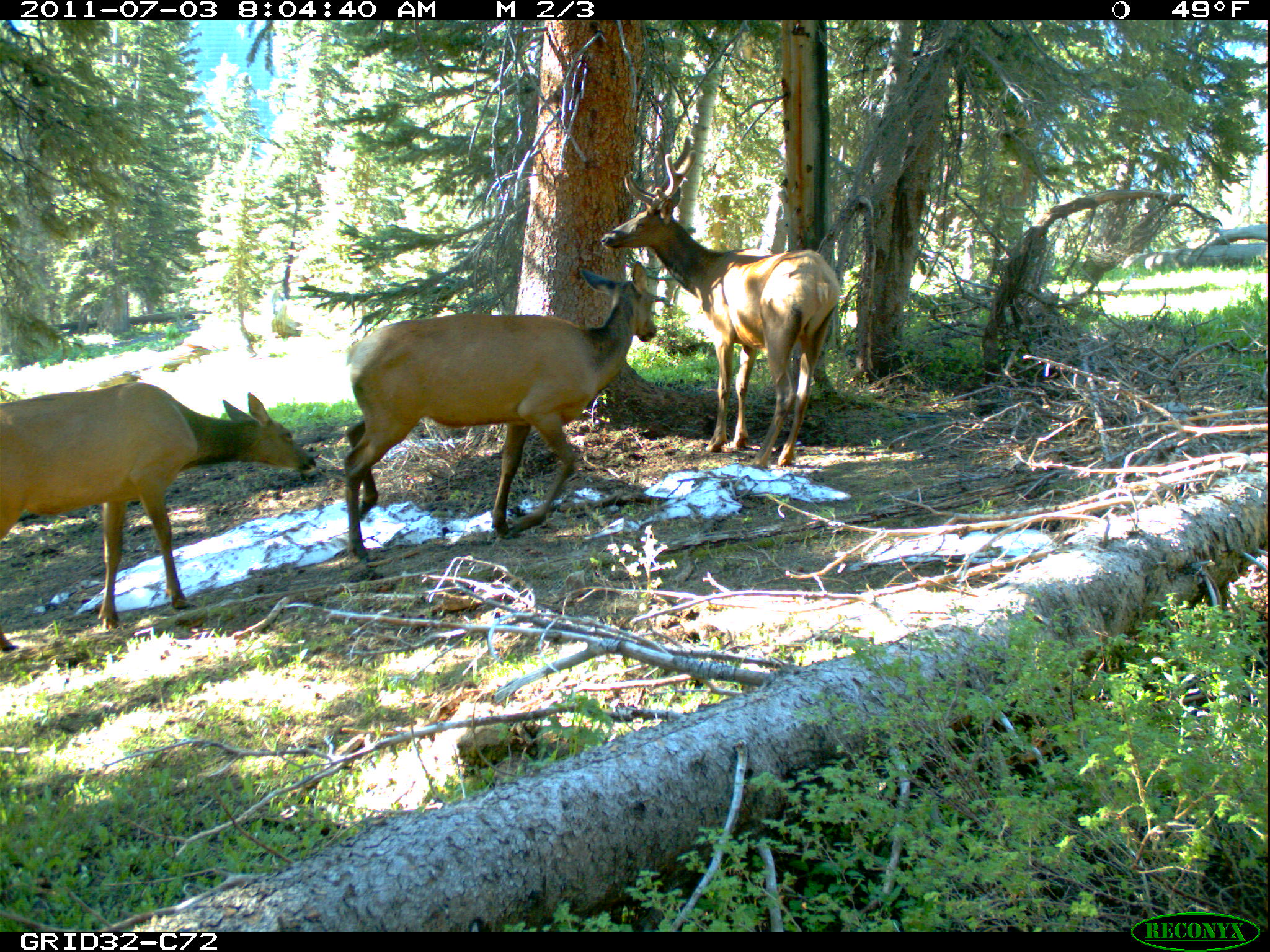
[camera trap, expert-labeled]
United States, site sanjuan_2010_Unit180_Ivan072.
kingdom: Animalia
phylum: Chordata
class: Mammalia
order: Artiodactyla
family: Cervidae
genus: Cervus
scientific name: Cervus elaphus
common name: red deer